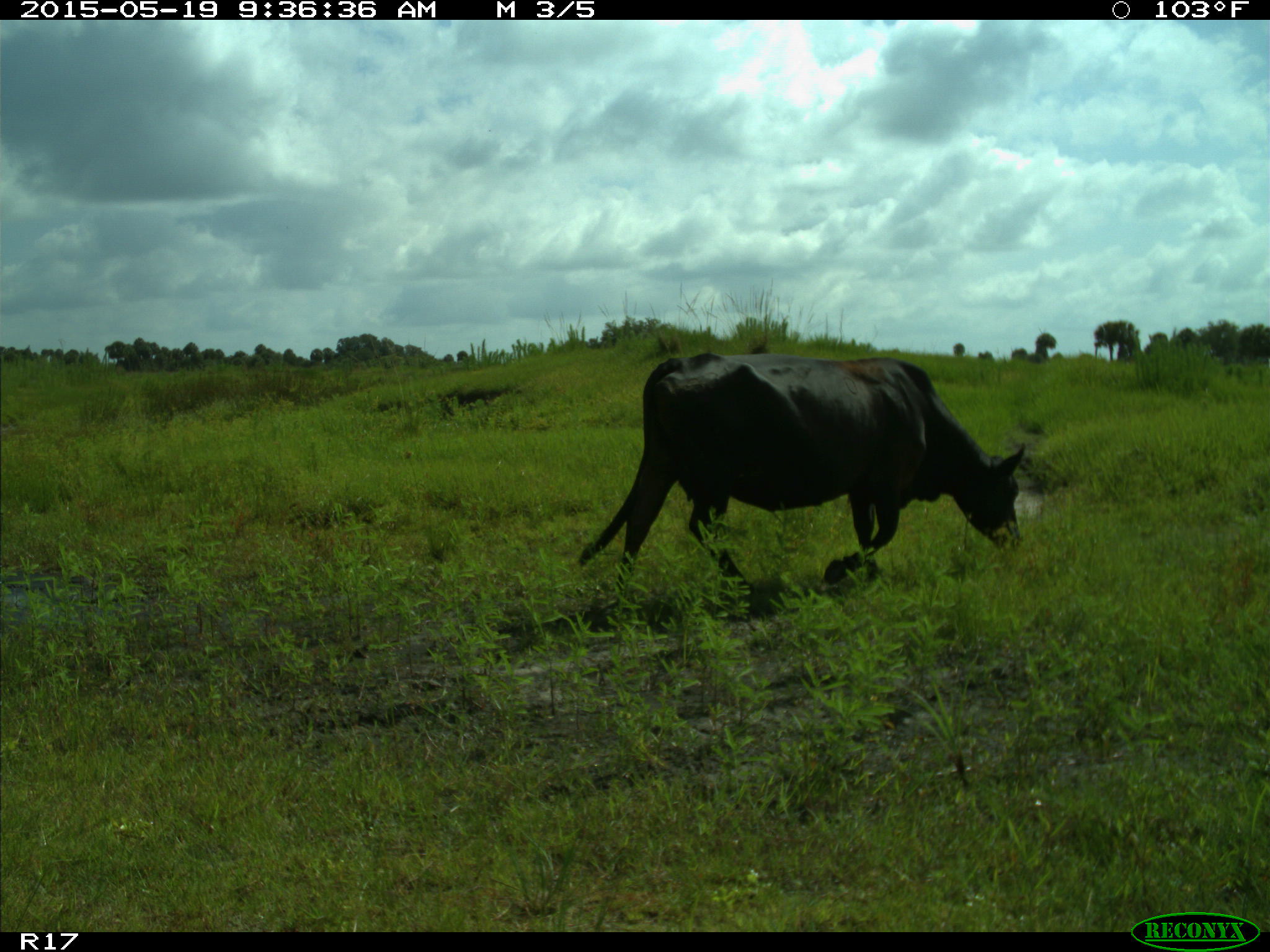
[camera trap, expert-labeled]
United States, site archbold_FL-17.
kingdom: Animalia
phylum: Chordata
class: Mammalia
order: Artiodactyla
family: Bovidae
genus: Bos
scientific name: Bos taurus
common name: domestic cow